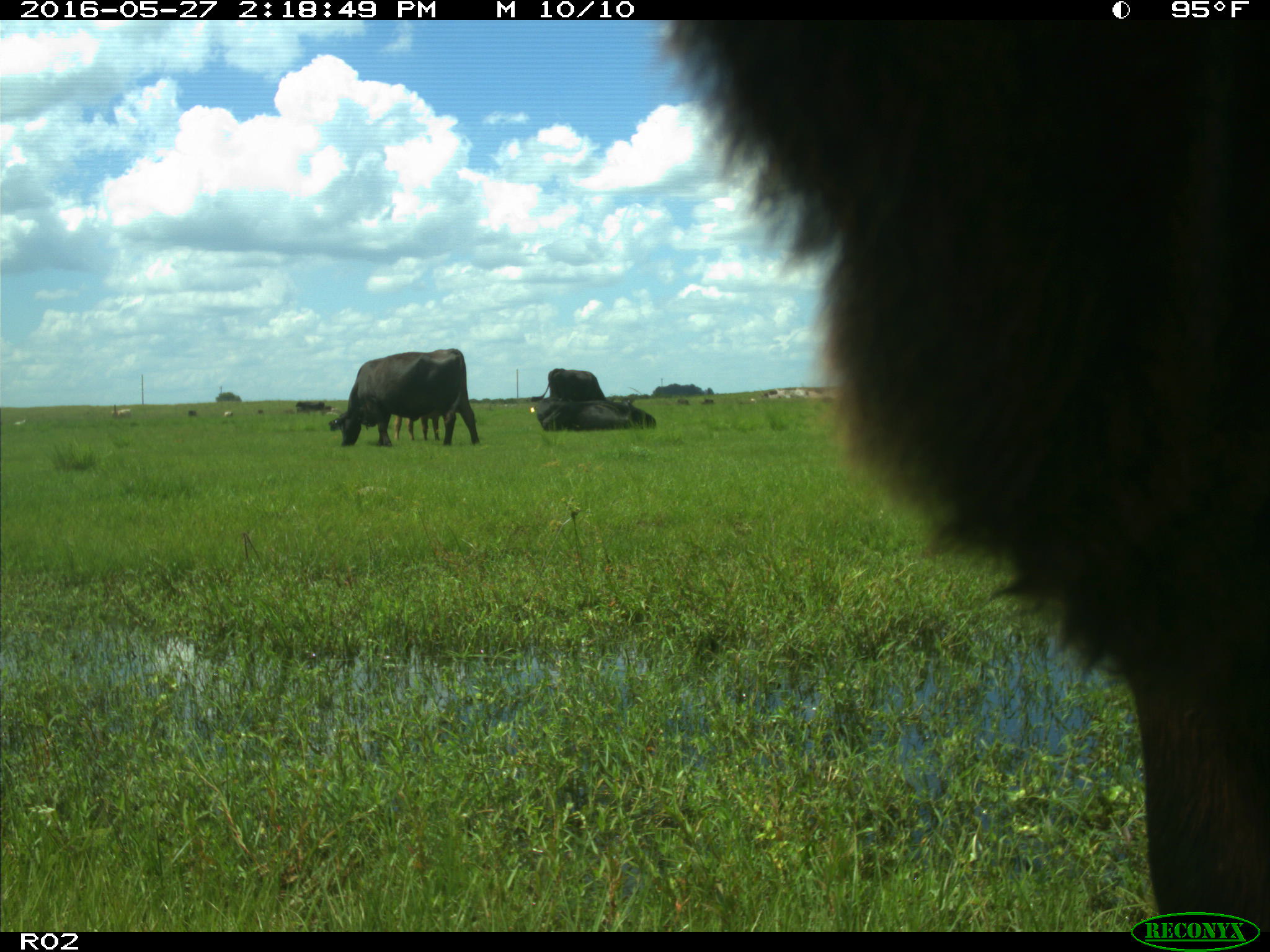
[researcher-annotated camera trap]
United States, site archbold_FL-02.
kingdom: Animalia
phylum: Chordata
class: Mammalia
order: Artiodactyla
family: Bovidae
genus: Bos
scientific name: Bos taurus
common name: domestic cow